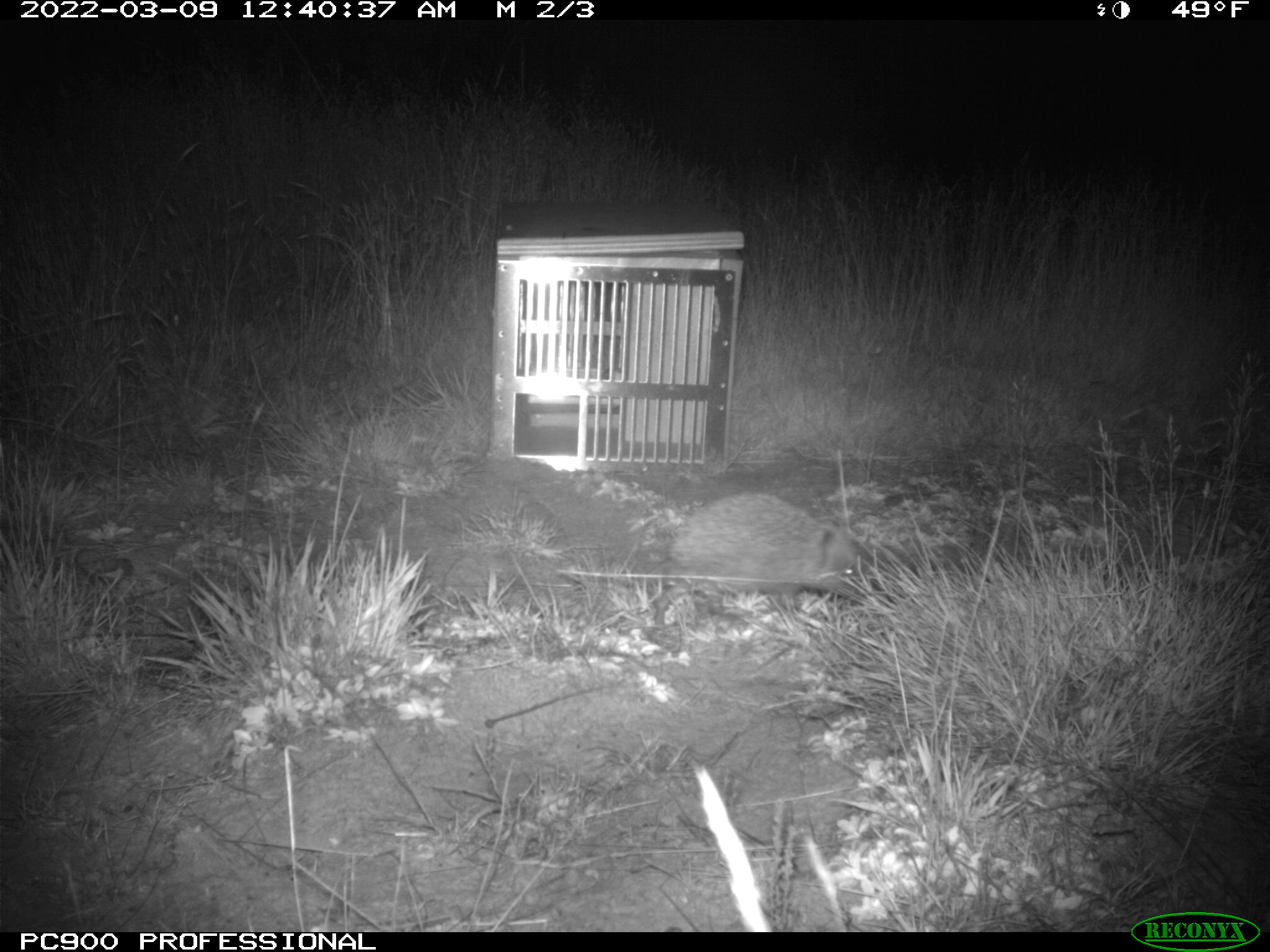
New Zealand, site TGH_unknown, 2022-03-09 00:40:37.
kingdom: Animalia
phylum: Chordata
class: Mammalia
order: Eulipotyphla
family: Erinaceidae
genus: Erinaceus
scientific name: Erinaceus europaeus europaeus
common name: european hedgehog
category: hedgehog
Hedgehog (european hedgehog) (Erinaceus europaeus europaeus).